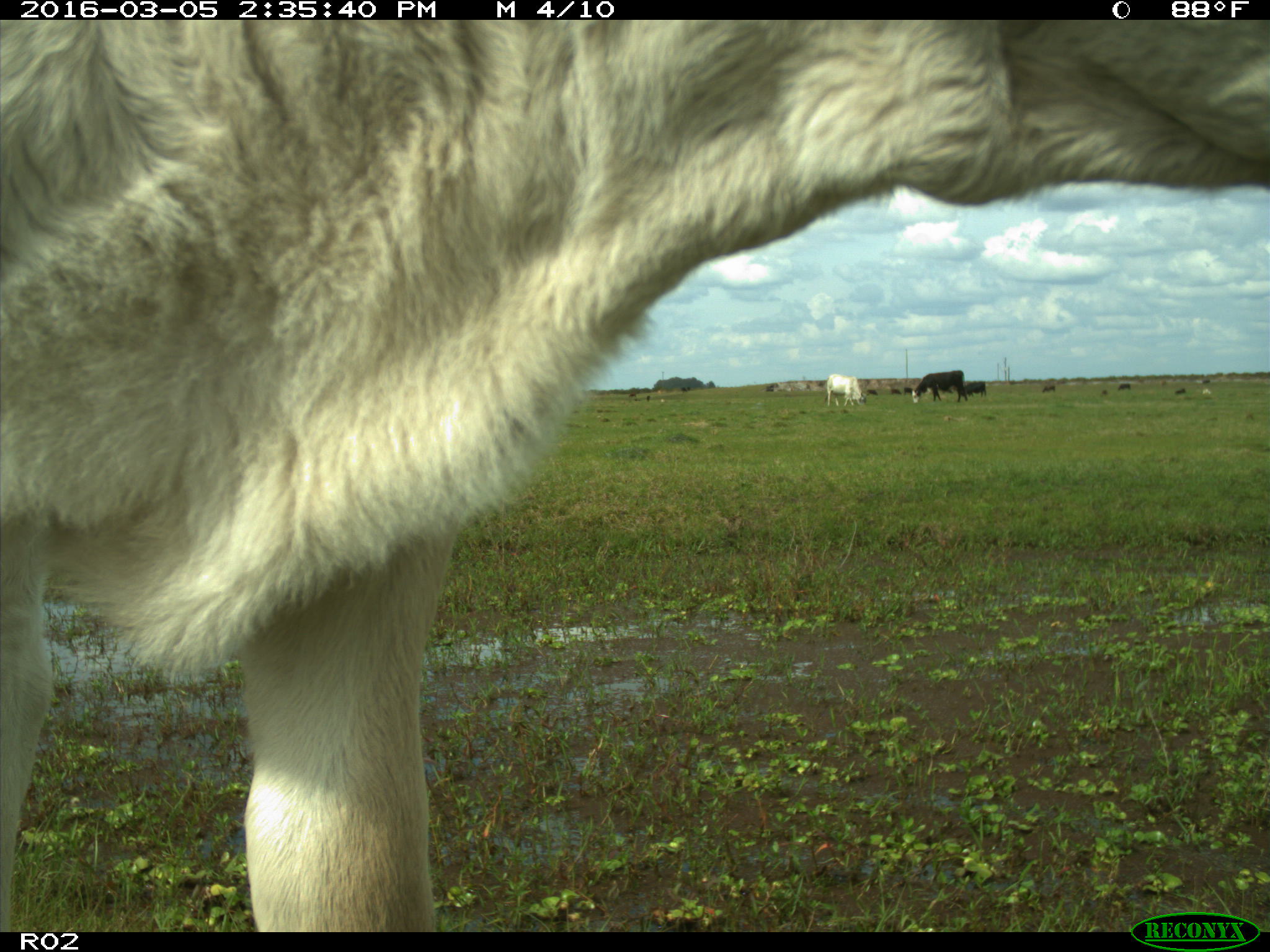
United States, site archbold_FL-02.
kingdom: Animalia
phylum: Chordata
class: Mammalia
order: Artiodactyla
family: Bovidae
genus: Bos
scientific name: Bos taurus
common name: domestic cow